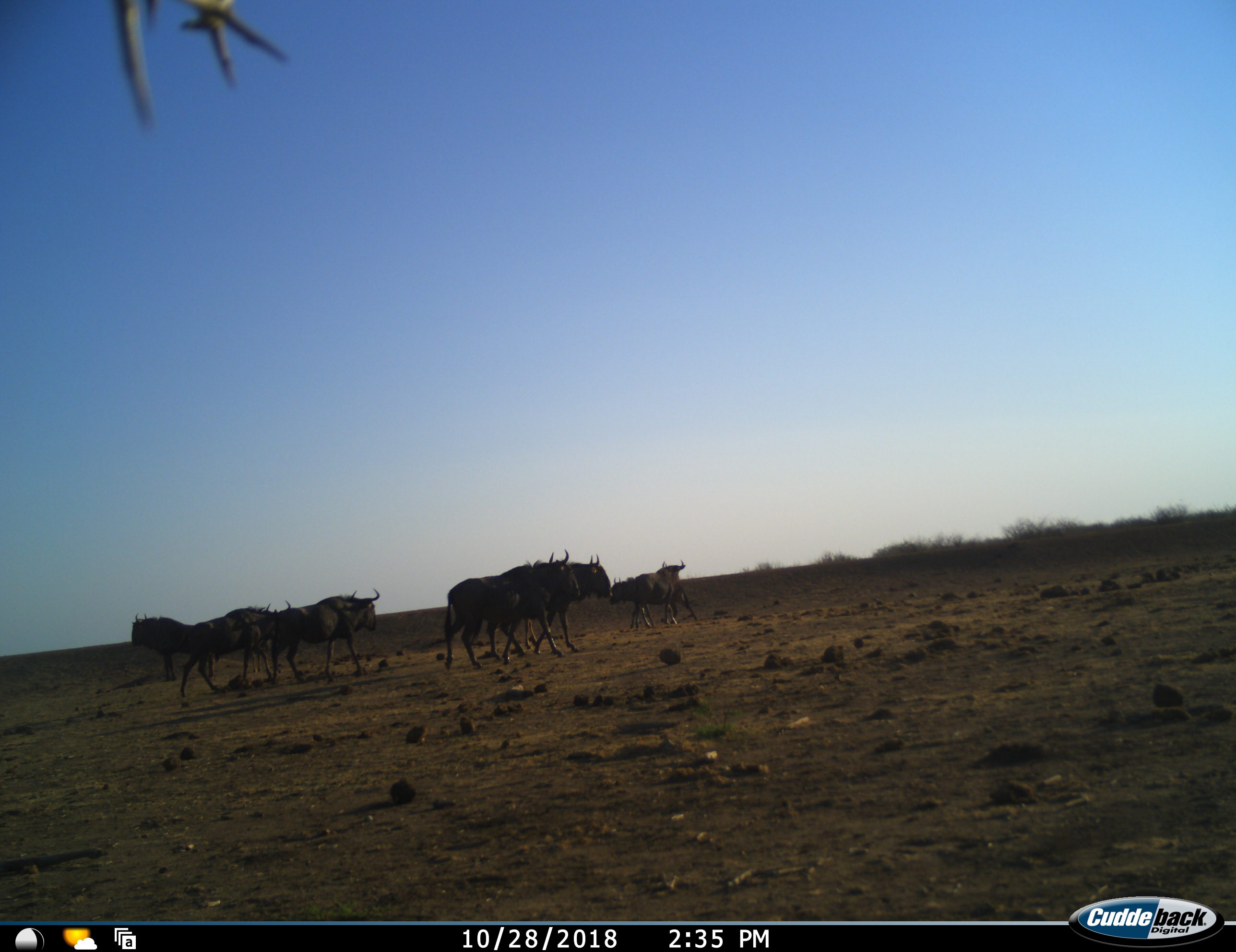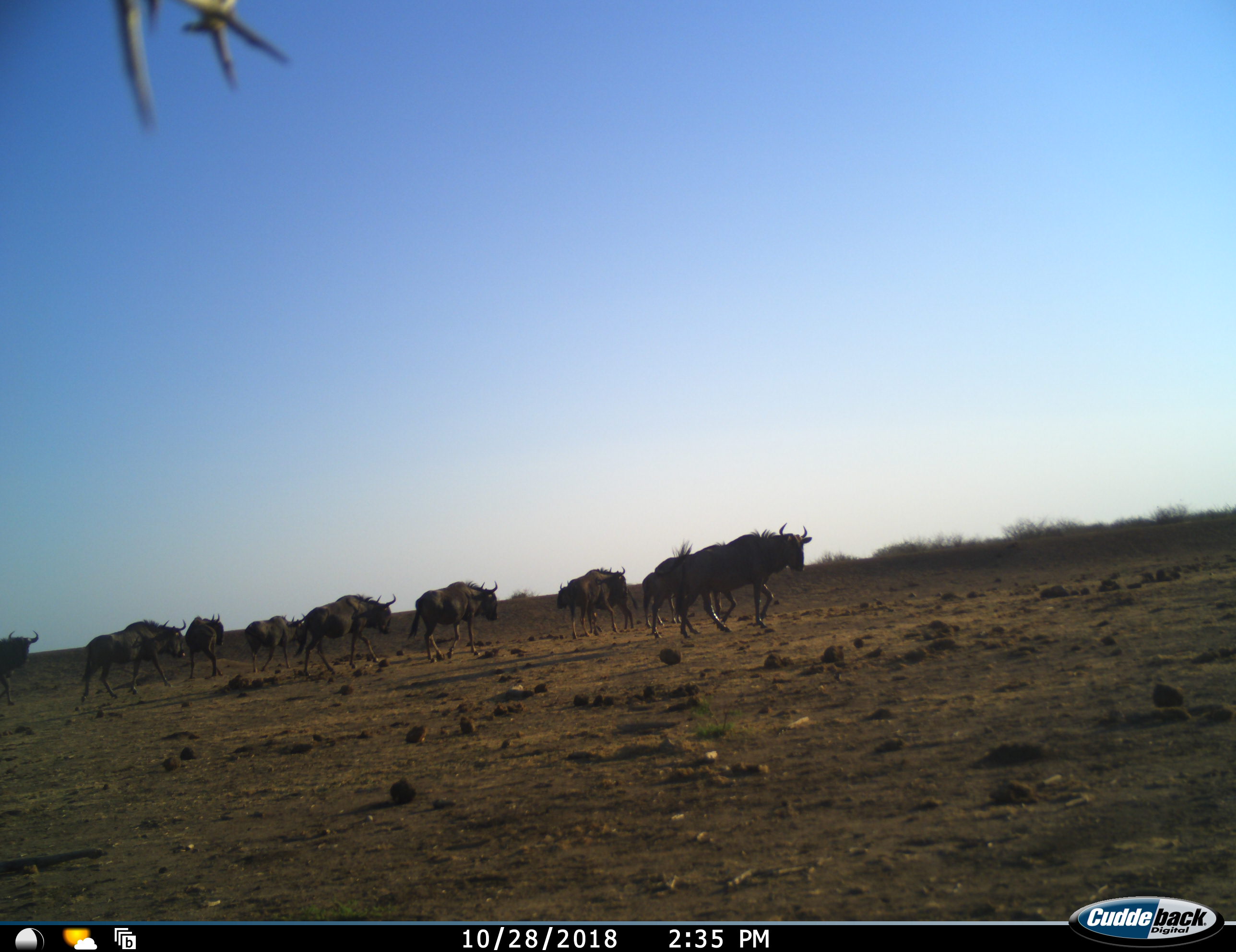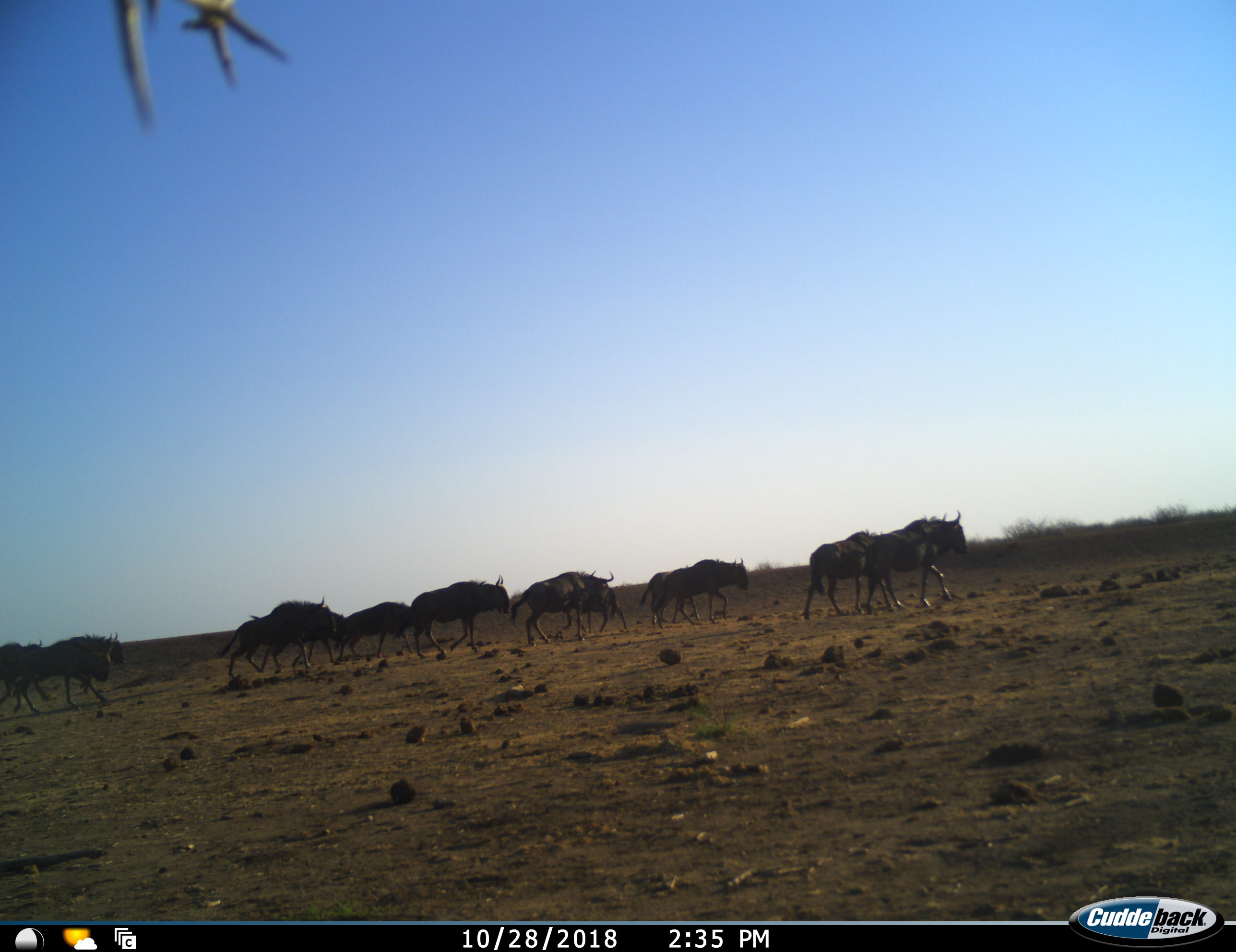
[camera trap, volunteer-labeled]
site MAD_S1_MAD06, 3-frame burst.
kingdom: Animalia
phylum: Chordata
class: Mammalia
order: Artiodactyla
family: Bovidae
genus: Connochaetes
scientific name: Connochaetes taurinus taurinus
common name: blue wildebeest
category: wildebeestblue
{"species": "wildebeestblue (blue wildebeest) (Connochaetes taurinus taurinus)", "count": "11-50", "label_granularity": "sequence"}